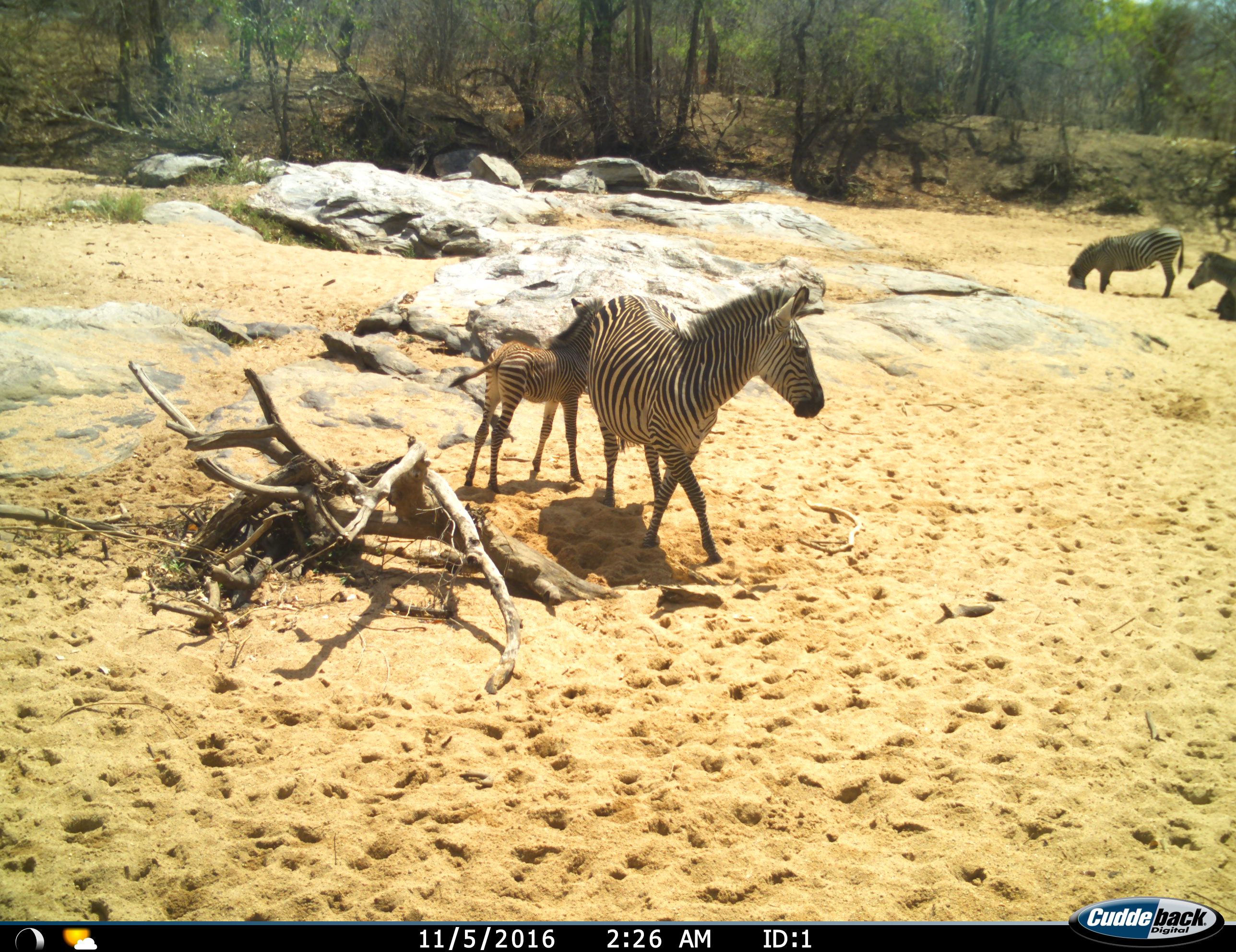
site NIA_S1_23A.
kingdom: Animalia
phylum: Chordata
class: Mammalia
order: Perissodactyla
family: Equidae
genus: Equus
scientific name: Equus quagga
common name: plains zebra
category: zebraplains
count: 4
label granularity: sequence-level